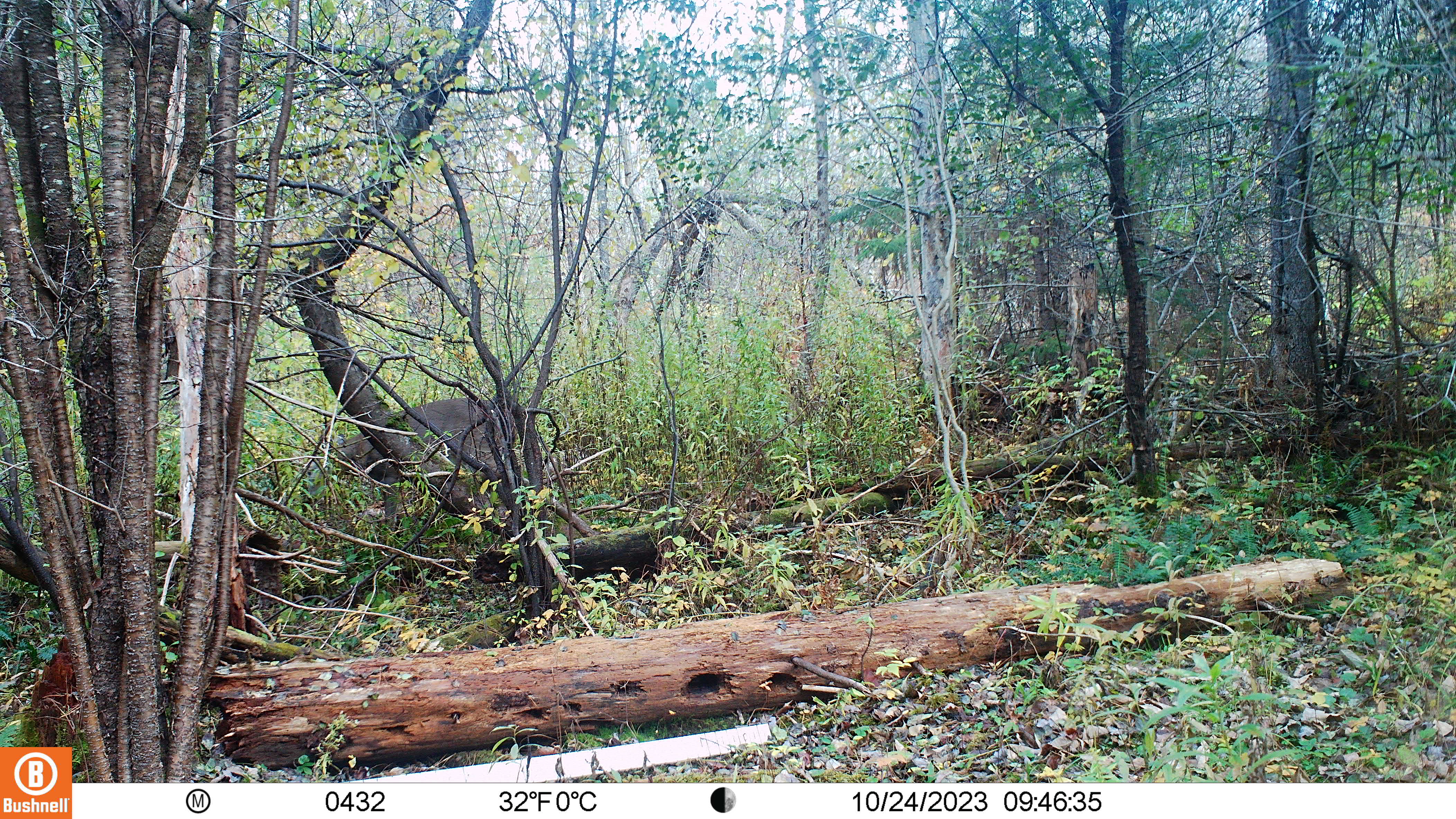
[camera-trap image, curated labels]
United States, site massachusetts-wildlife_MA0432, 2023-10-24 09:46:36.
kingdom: Animalia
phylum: Chordata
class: Mammalia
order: Artiodactyla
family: Cervidae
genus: Odocoileus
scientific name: Odocoileus virginianus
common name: white-tailed deer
White-tailed deer (Odocoileus virginianus).